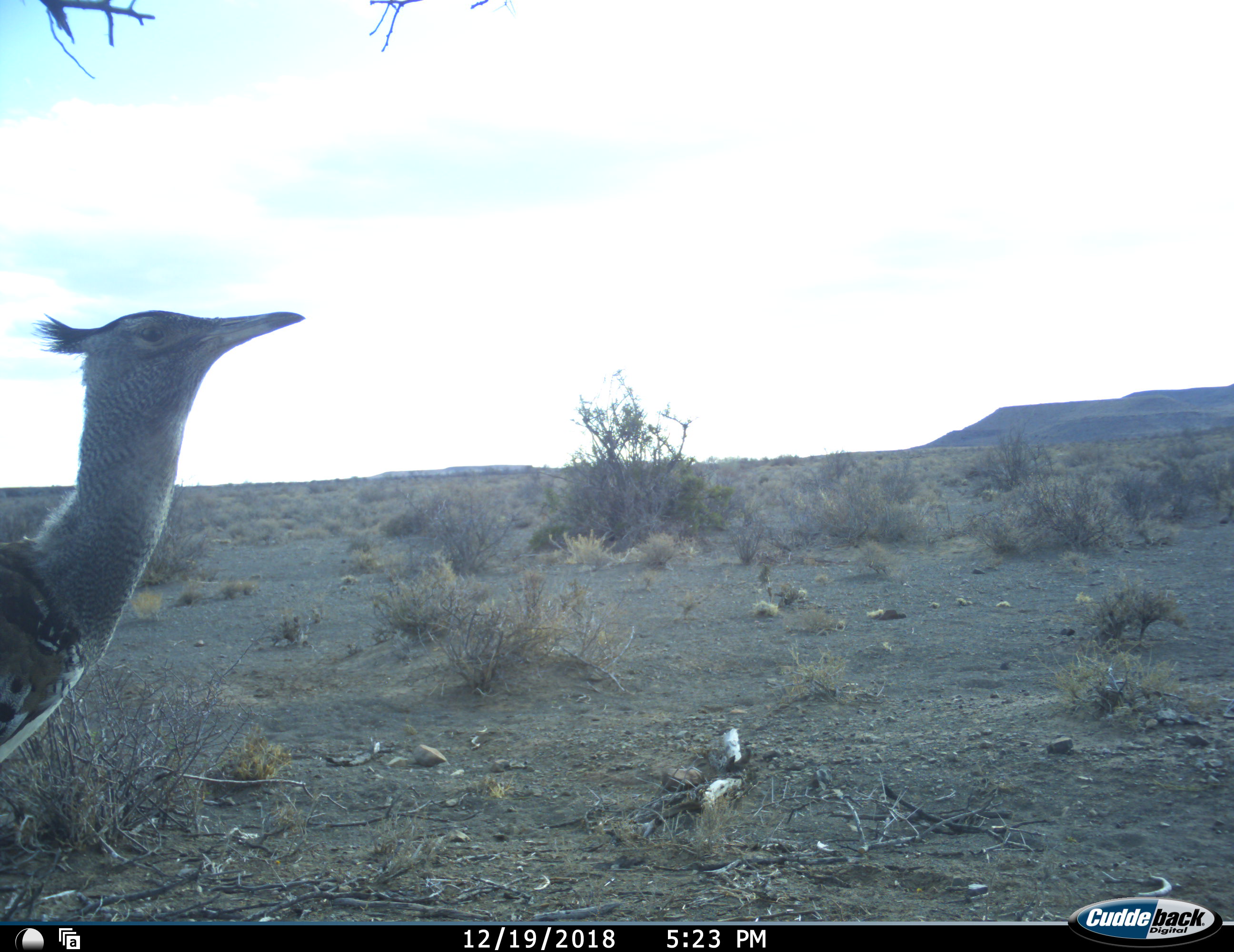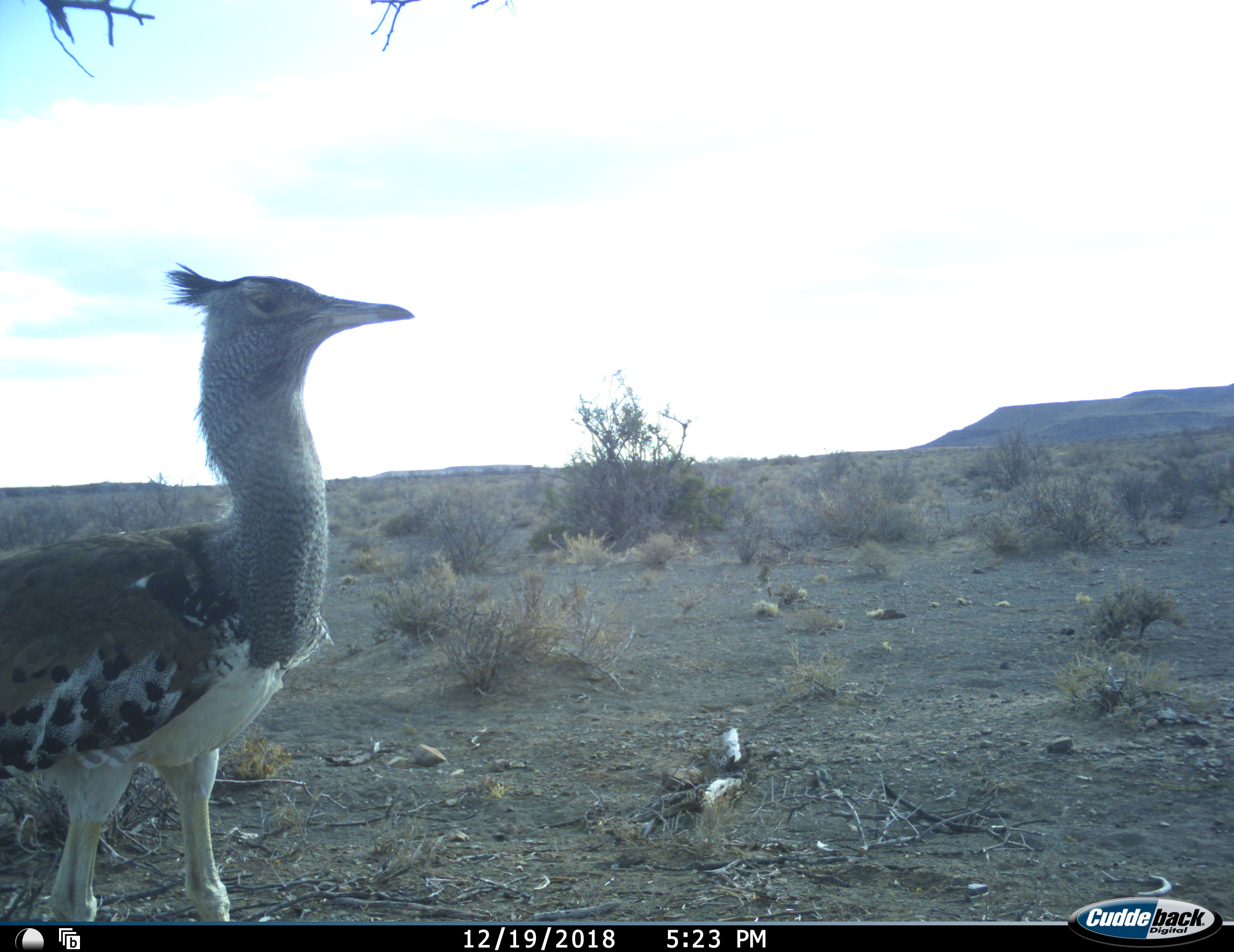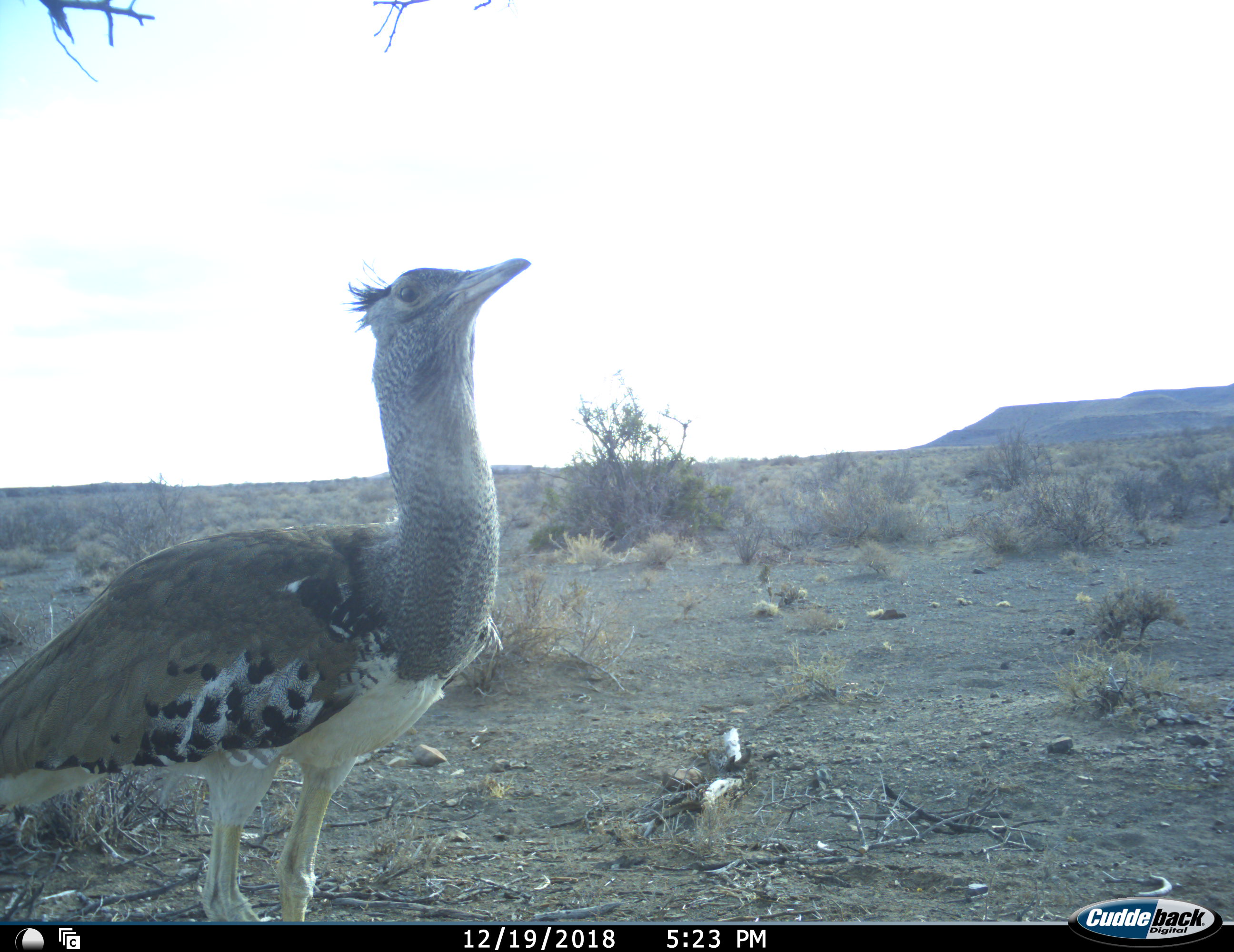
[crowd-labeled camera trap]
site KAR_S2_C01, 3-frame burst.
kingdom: Animalia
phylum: Chordata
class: Aves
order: Otidiformes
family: Otididae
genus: Ardeotis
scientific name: Ardeotis kori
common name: kori bustard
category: bustardkori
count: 1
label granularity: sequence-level